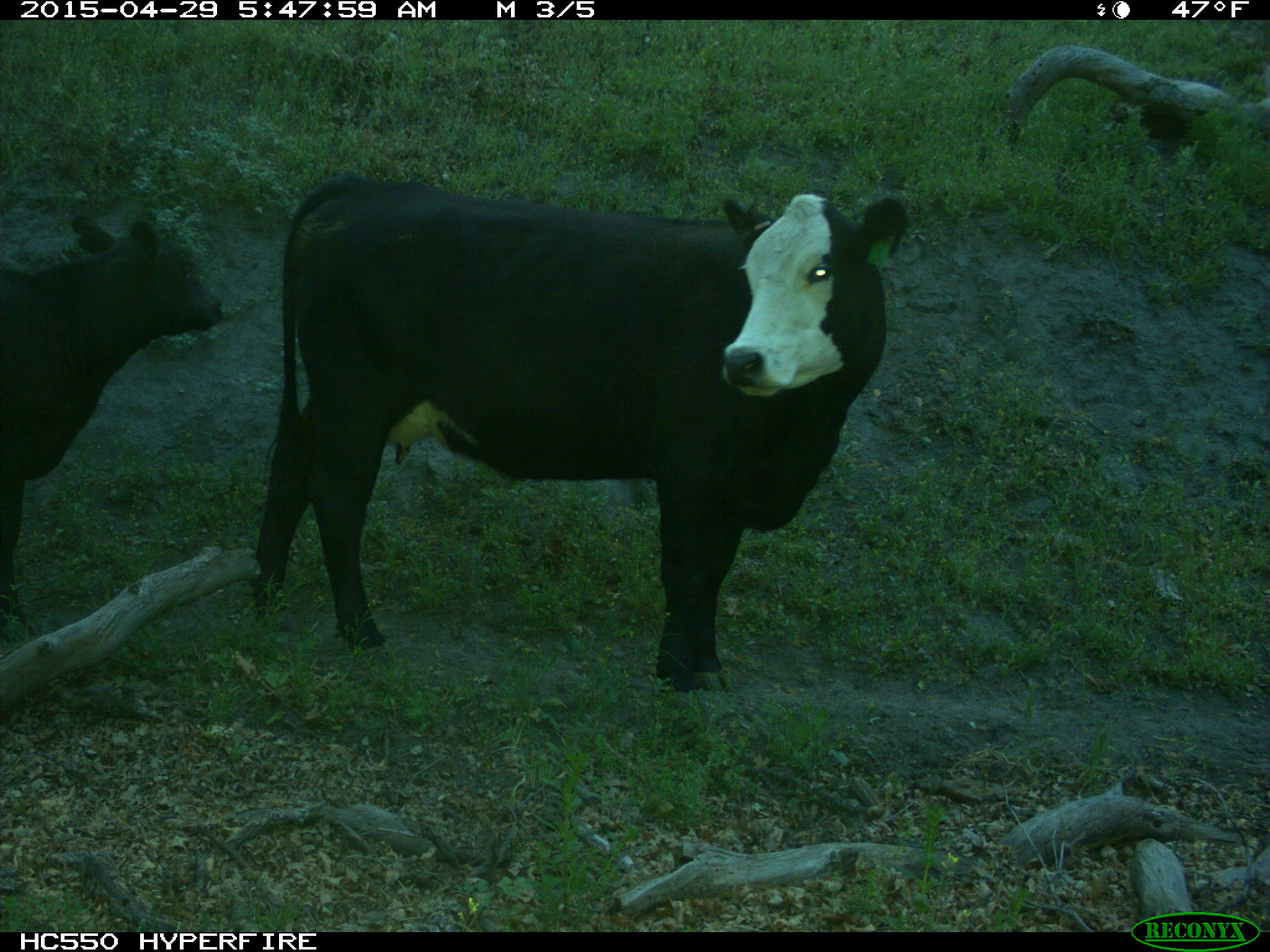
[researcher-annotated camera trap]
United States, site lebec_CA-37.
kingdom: Animalia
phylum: Chordata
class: Mammalia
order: Artiodactyla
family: Bovidae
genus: Bos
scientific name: Bos taurus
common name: domestic cow